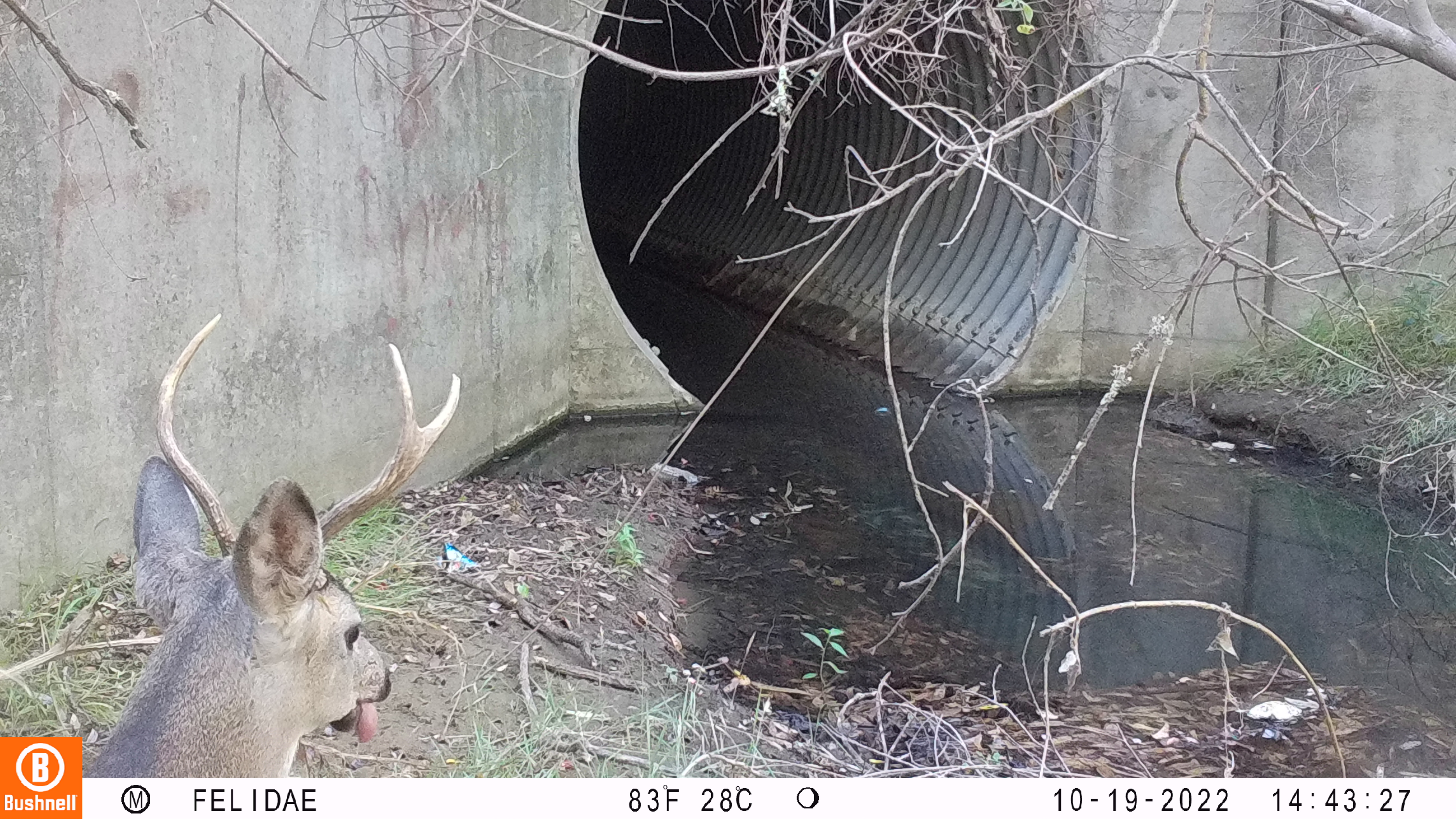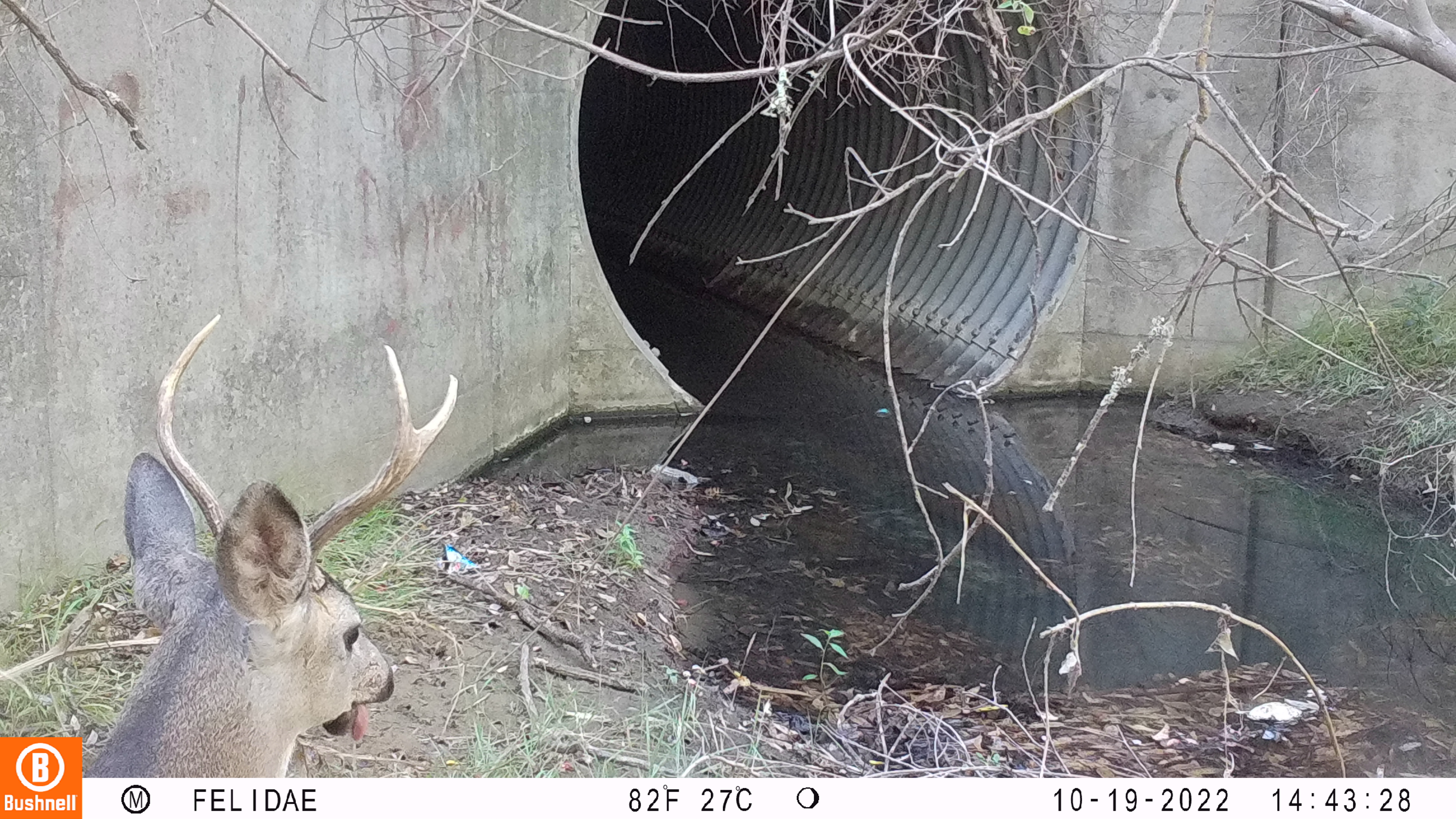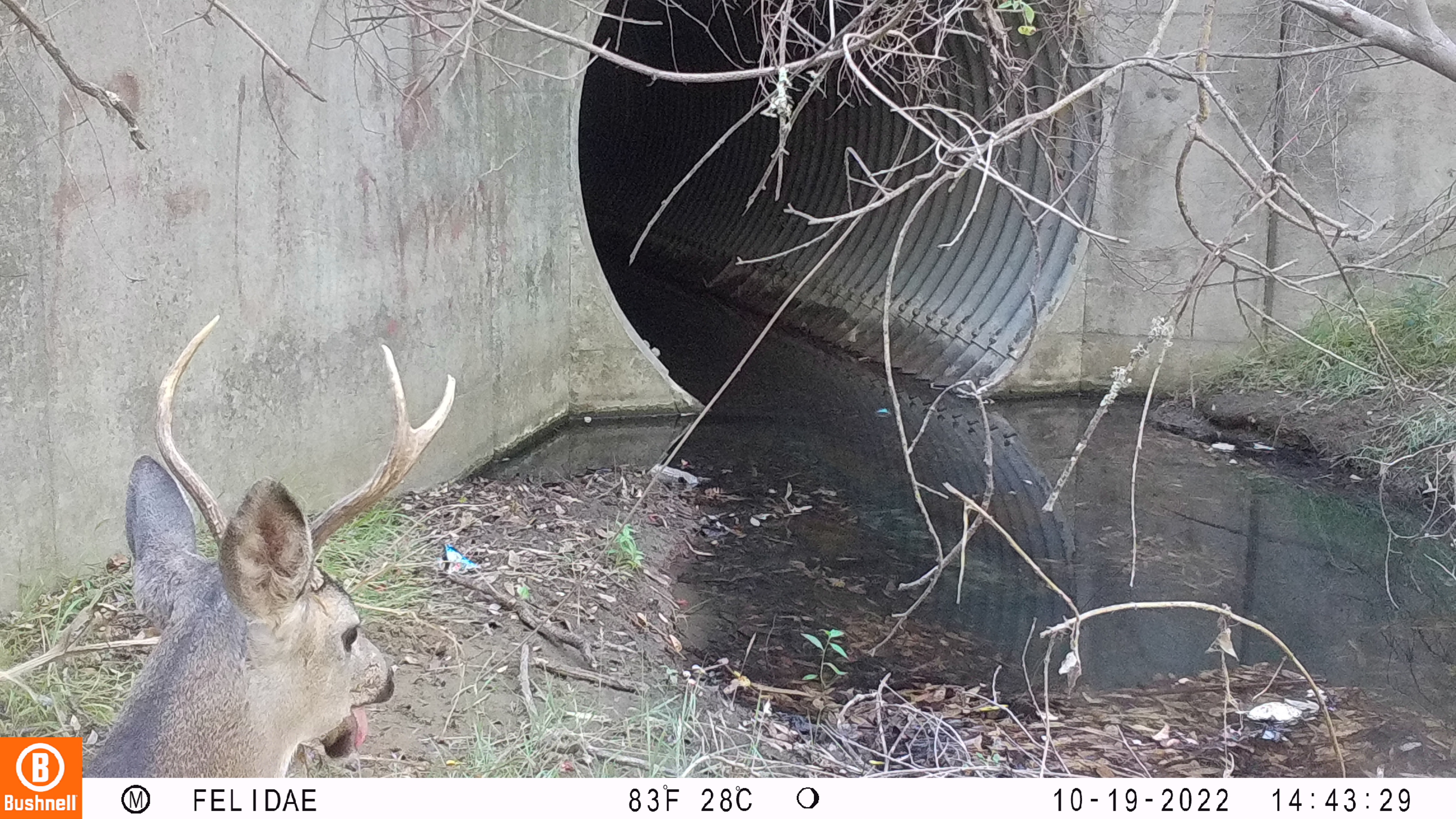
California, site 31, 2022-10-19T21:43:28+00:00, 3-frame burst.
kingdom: Animalia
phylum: Chordata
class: Mammalia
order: Artiodactyla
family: Cervidae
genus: Odocoileus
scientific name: Odocoileus hemionus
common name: mule deer